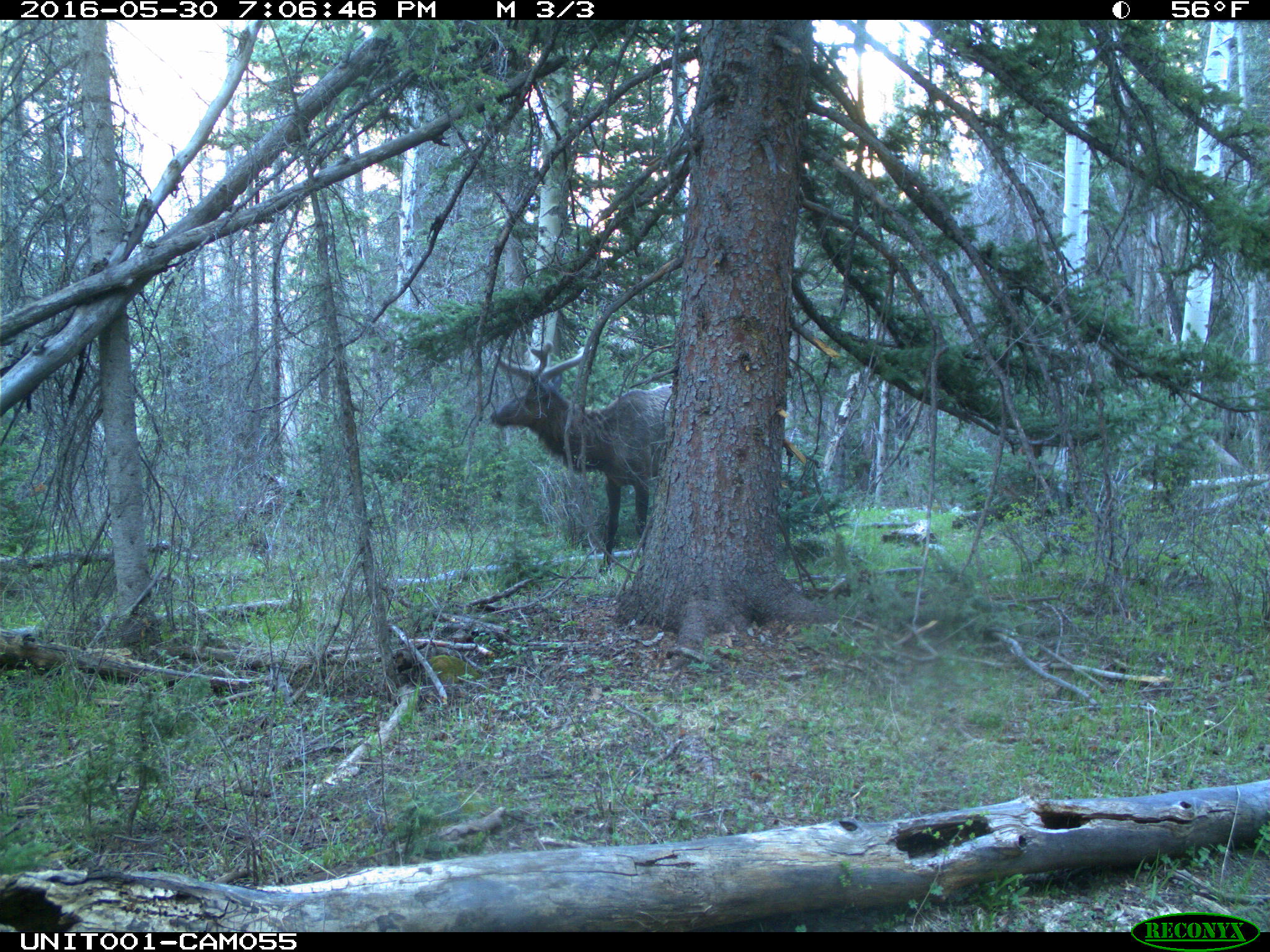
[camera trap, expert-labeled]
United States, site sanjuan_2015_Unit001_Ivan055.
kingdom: Animalia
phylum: Chordata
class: Mammalia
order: Artiodactyla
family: Cervidae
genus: Cervus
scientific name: Cervus elaphus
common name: red deer